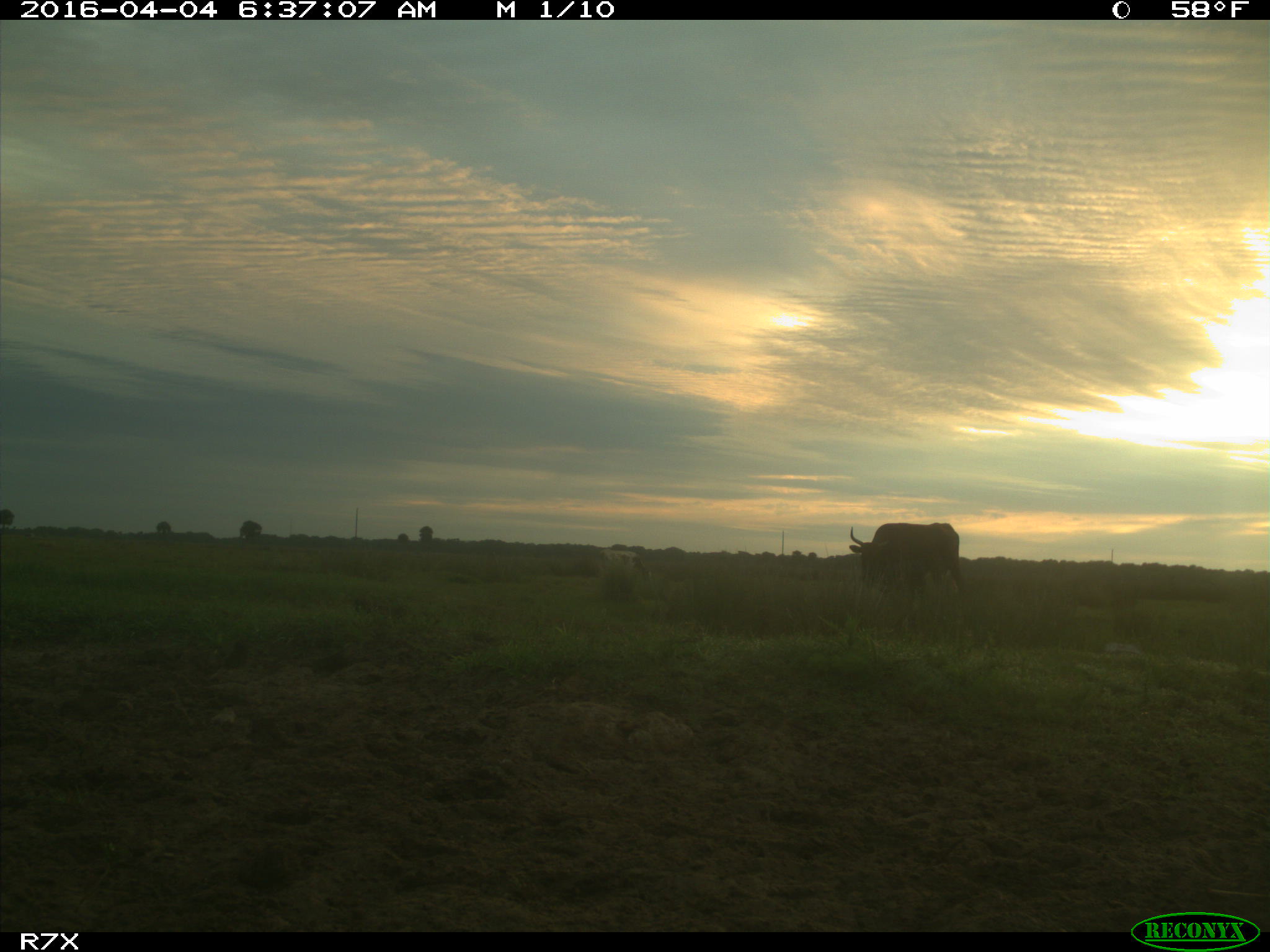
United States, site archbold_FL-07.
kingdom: Animalia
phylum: Chordata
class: Mammalia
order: Artiodactyla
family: Bovidae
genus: Bos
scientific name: Bos taurus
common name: domestic cow